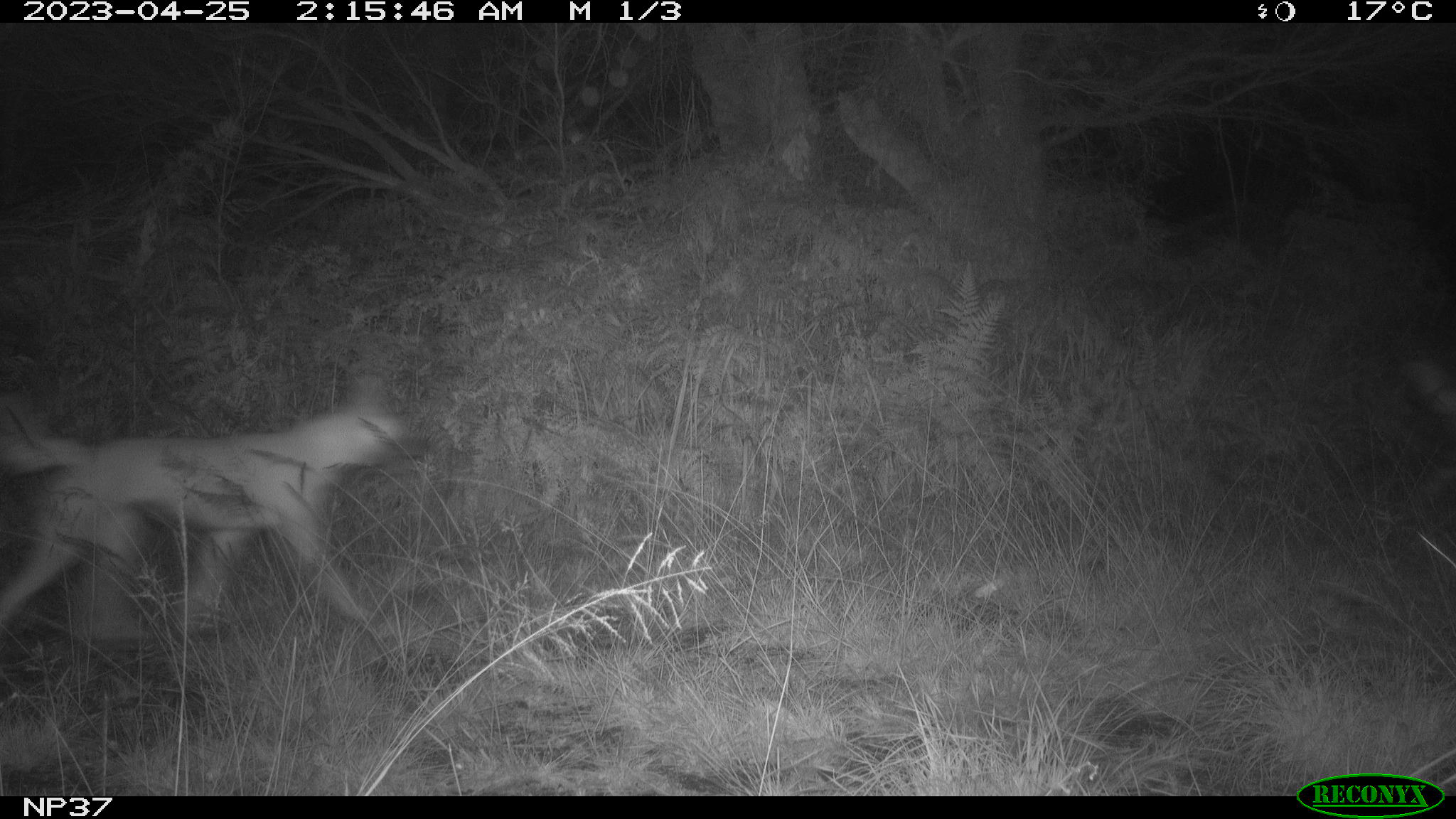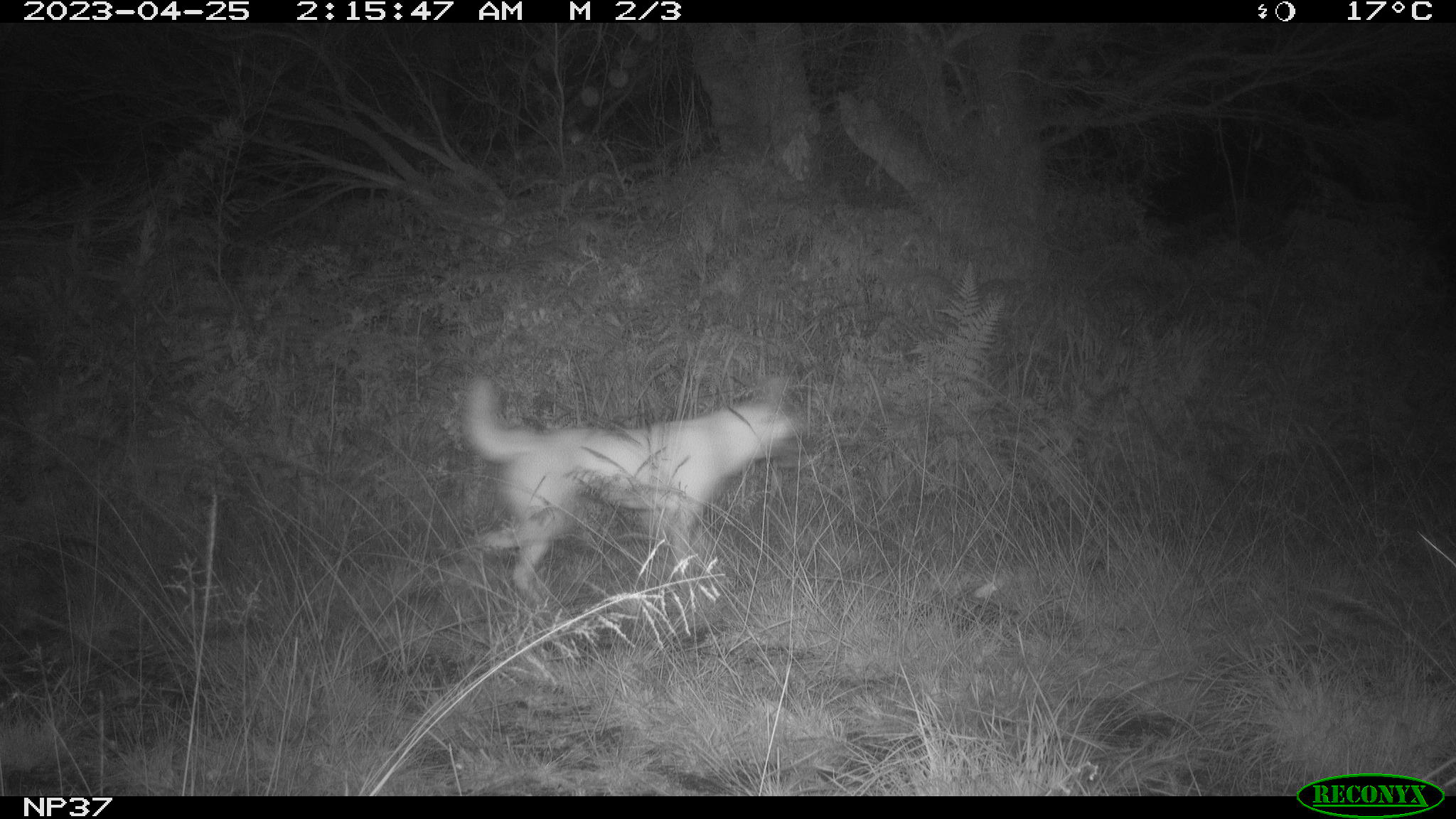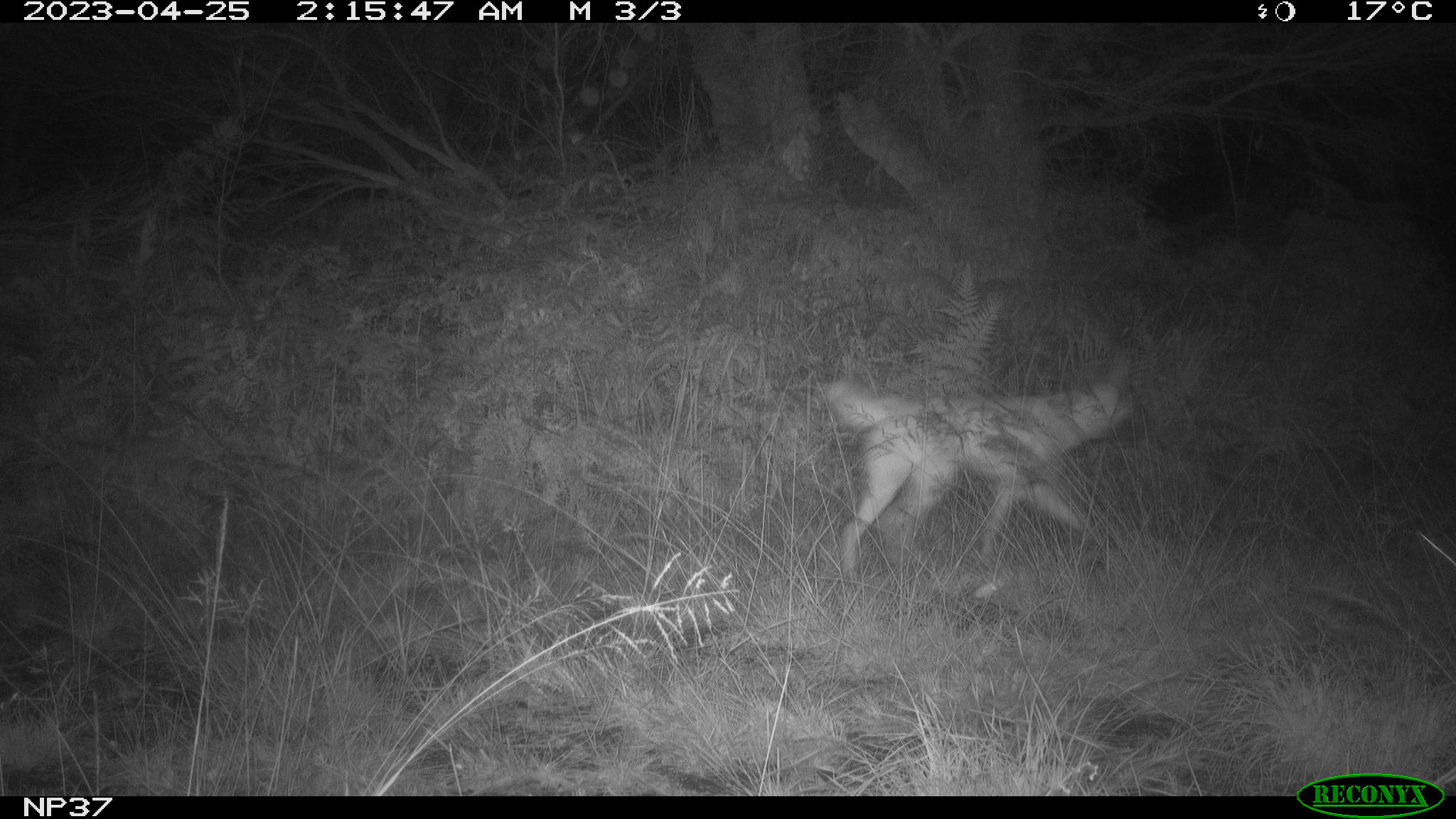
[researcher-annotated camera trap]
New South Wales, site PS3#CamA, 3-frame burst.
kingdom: Animalia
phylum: Chordata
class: Mammalia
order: Carnivora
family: Canidae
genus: Canis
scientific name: Canis familiaris dingo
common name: dingo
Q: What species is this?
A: Dingo (Canis familiaris dingo).